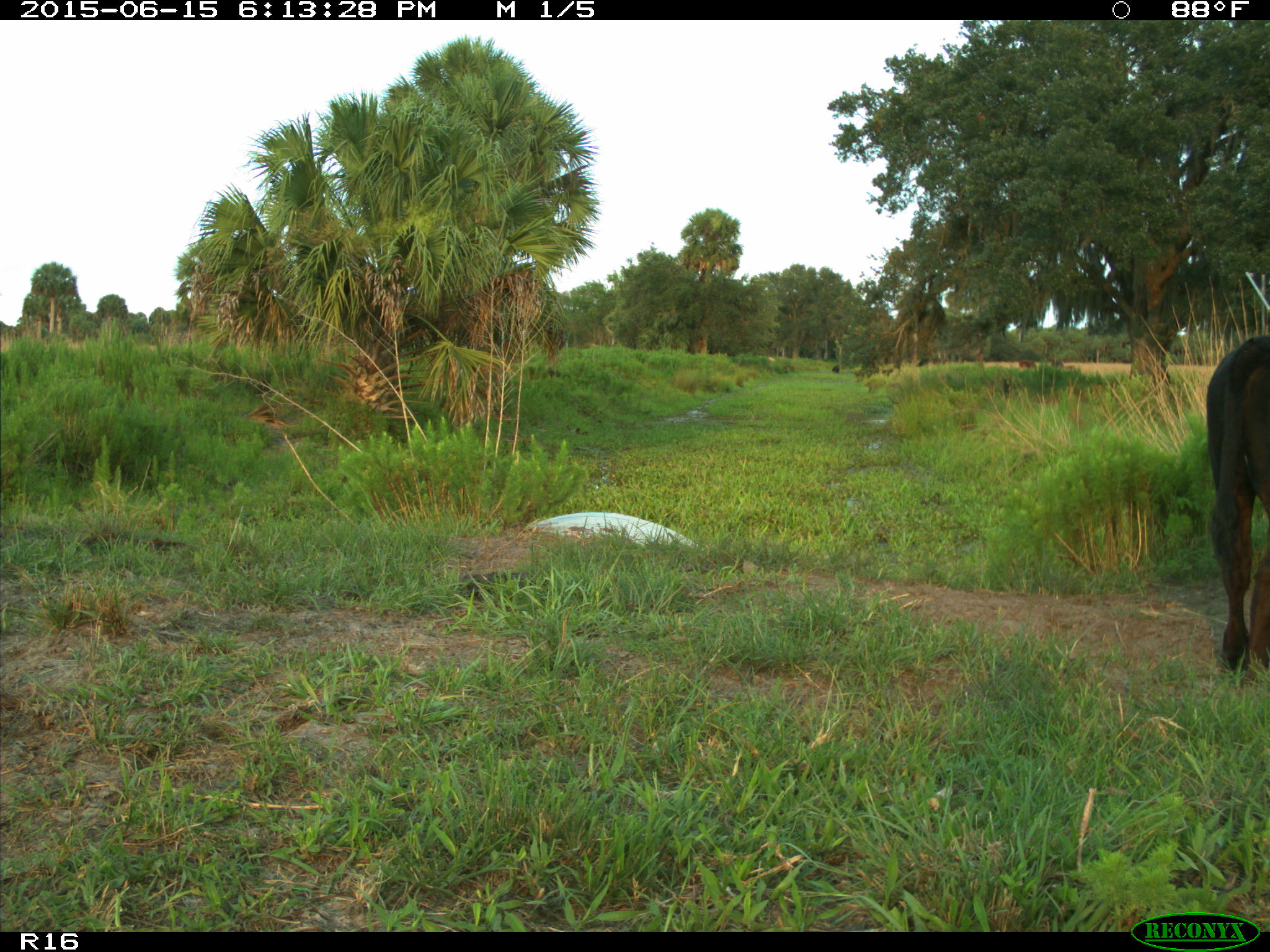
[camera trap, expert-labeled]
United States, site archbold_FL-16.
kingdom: Animalia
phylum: Chordata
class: Mammalia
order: Artiodactyla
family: Bovidae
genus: Bos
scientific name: Bos taurus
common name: domestic cow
Bos taurus (domestic cow).